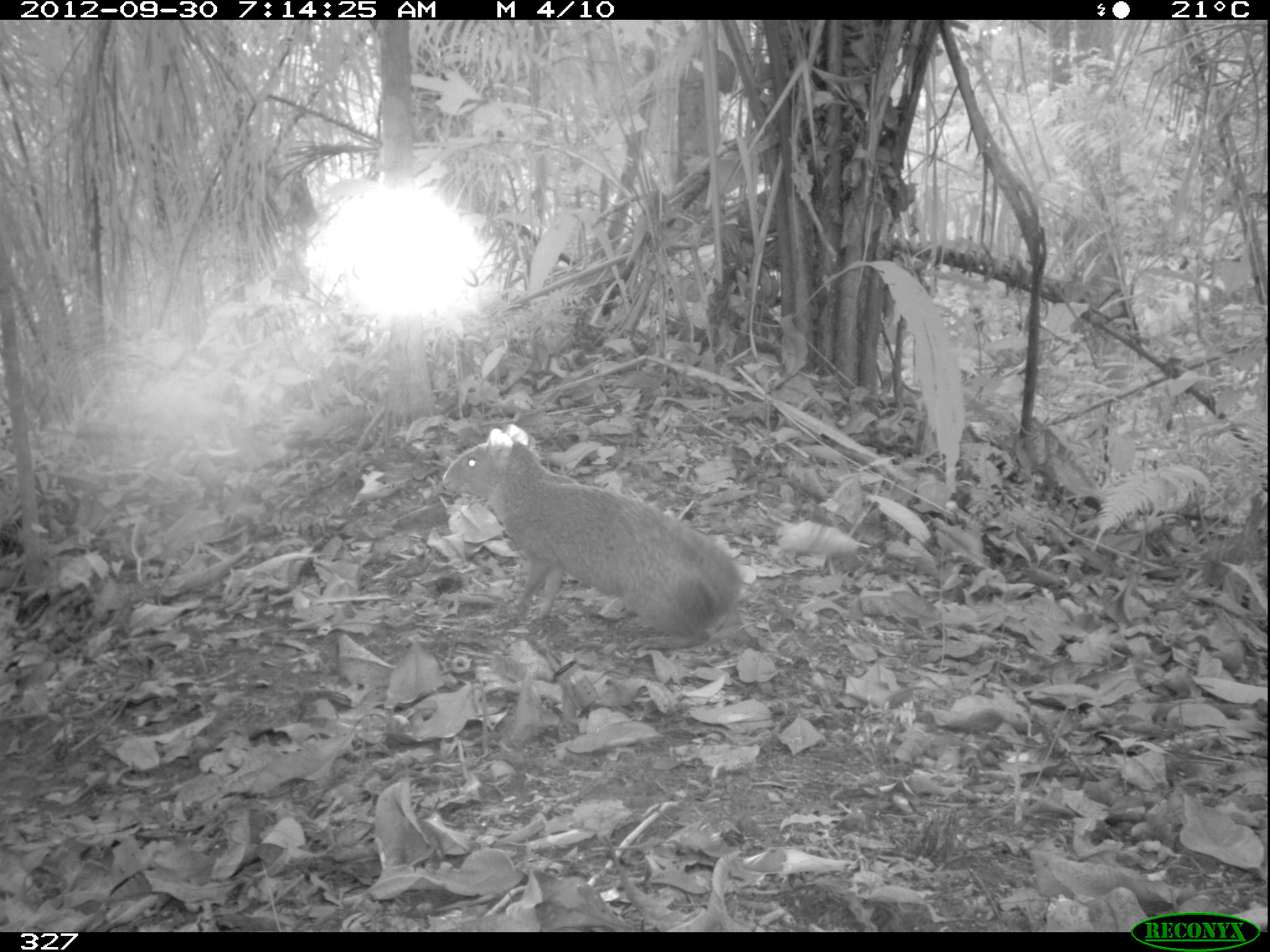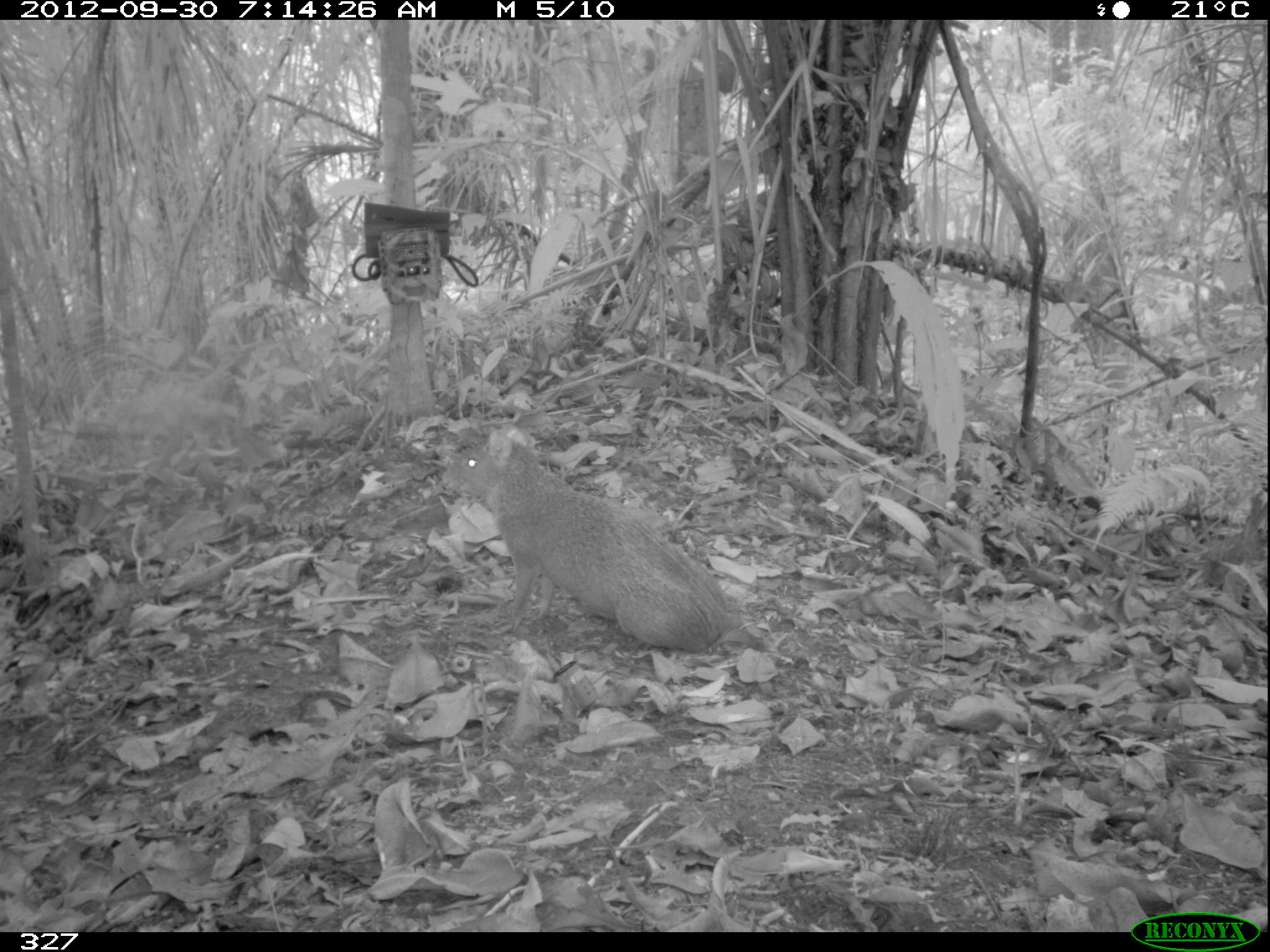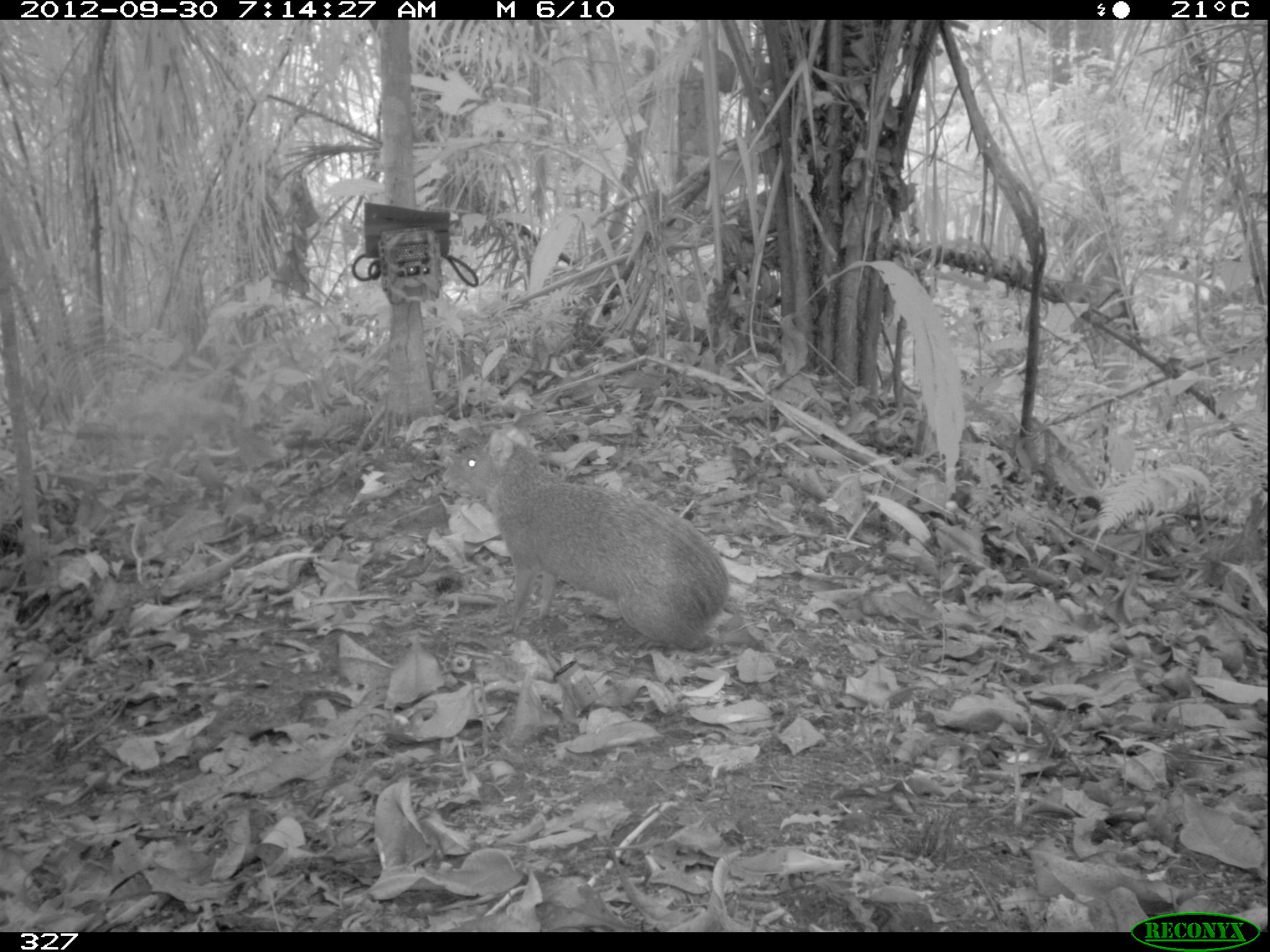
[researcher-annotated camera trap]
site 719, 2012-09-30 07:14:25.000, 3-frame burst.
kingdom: Animalia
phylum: Chordata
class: Mammalia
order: Rodentia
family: Dasyproctidae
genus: Dasyprocta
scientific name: Dasyprocta punctata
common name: central american agouti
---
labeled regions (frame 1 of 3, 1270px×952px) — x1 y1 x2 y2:
dasyprocta punctata: 440 422 740 649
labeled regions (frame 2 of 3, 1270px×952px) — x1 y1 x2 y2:
dasyprocta punctata: 440 427 728 651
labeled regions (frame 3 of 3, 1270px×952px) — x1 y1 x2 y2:
dasyprocta punctata: 440 428 726 646